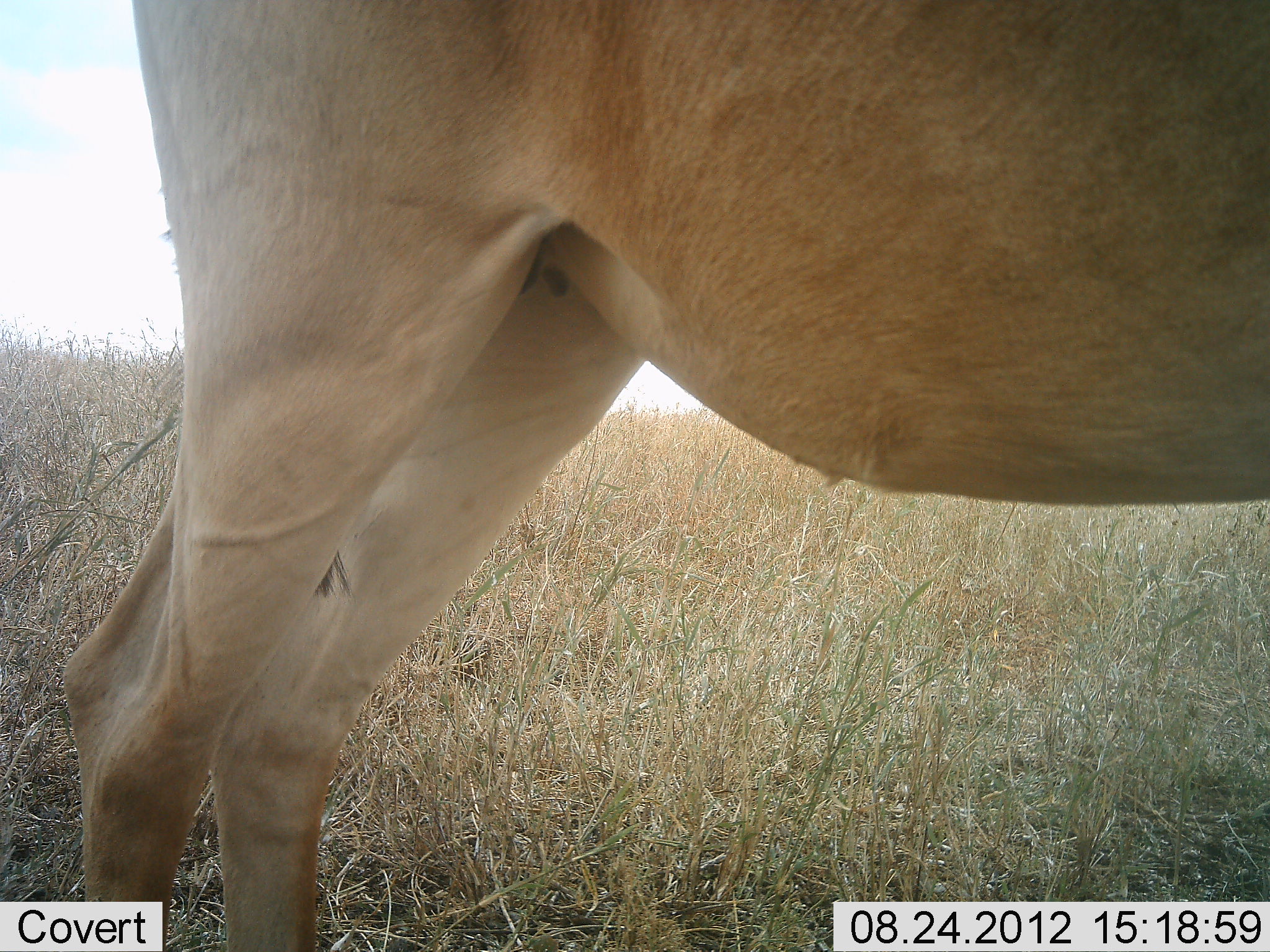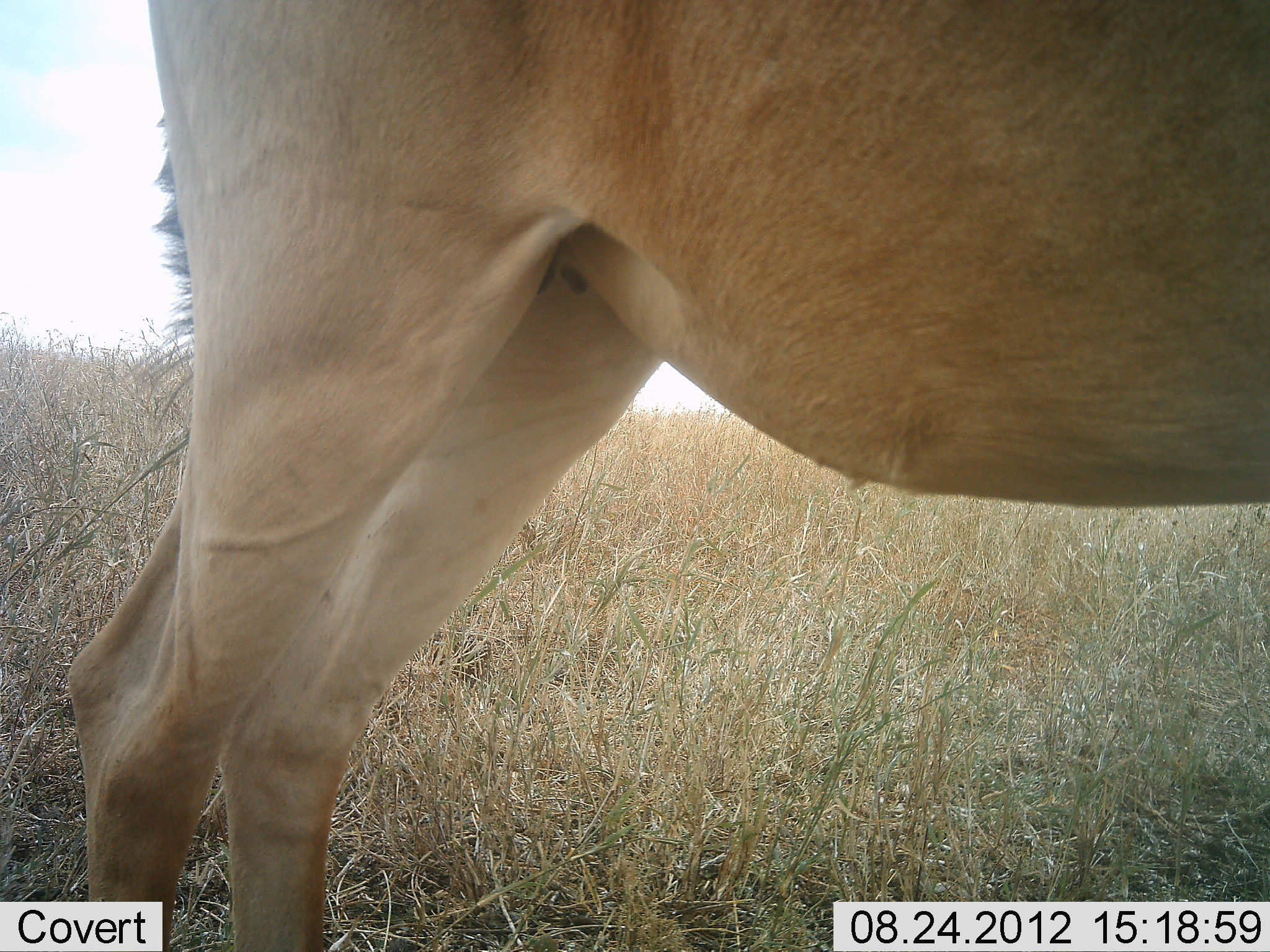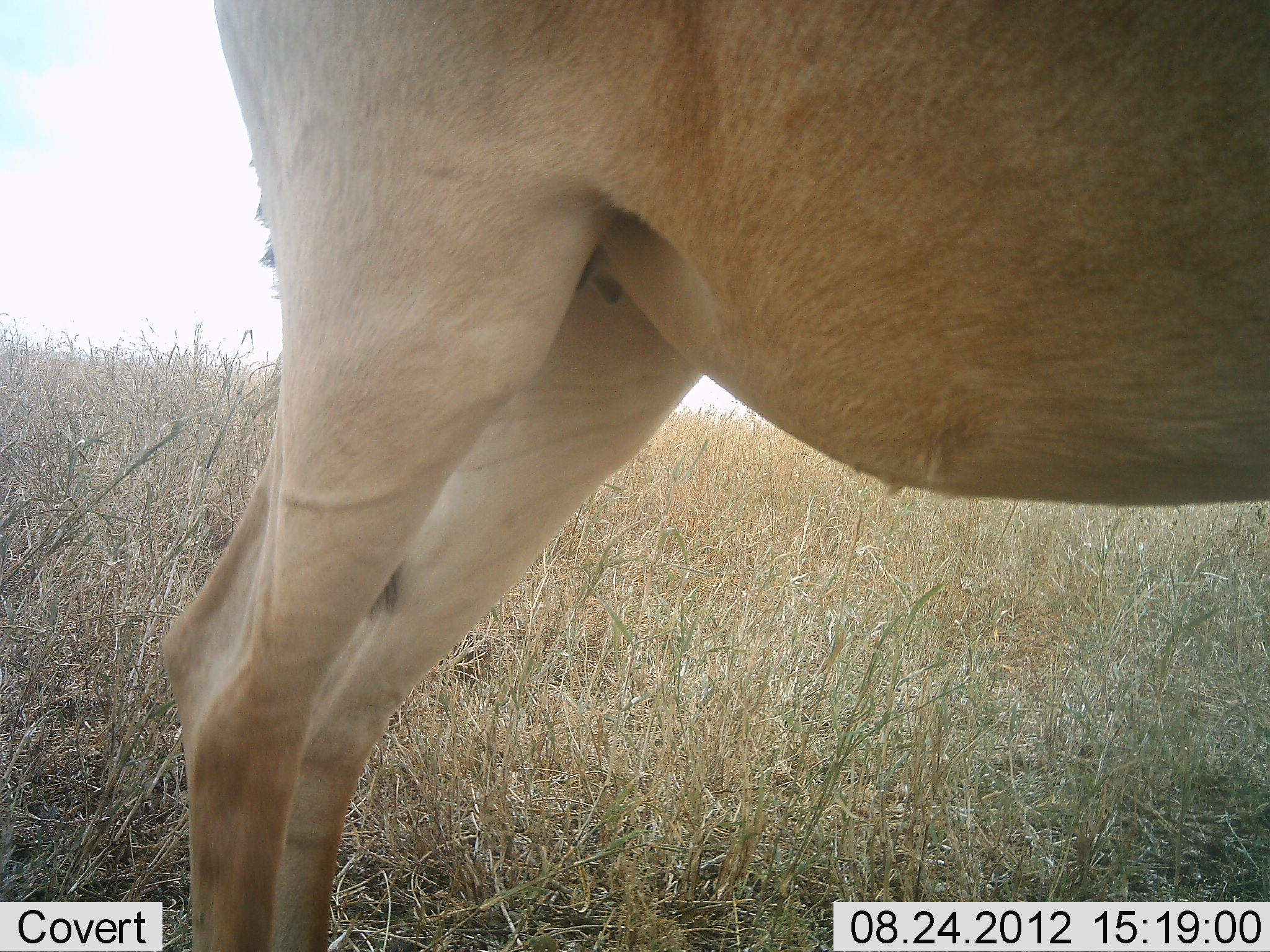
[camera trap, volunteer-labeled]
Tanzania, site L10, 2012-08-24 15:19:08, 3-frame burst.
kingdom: Animalia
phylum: Chordata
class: Mammalia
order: Artiodactyla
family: Bovidae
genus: Alcelaphus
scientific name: Alcelaphus buselaphus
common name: hartebeest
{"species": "hartebeest (Alcelaphus buselaphus)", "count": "1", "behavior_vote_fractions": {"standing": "100%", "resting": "0%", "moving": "0%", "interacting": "0%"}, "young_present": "0%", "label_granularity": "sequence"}